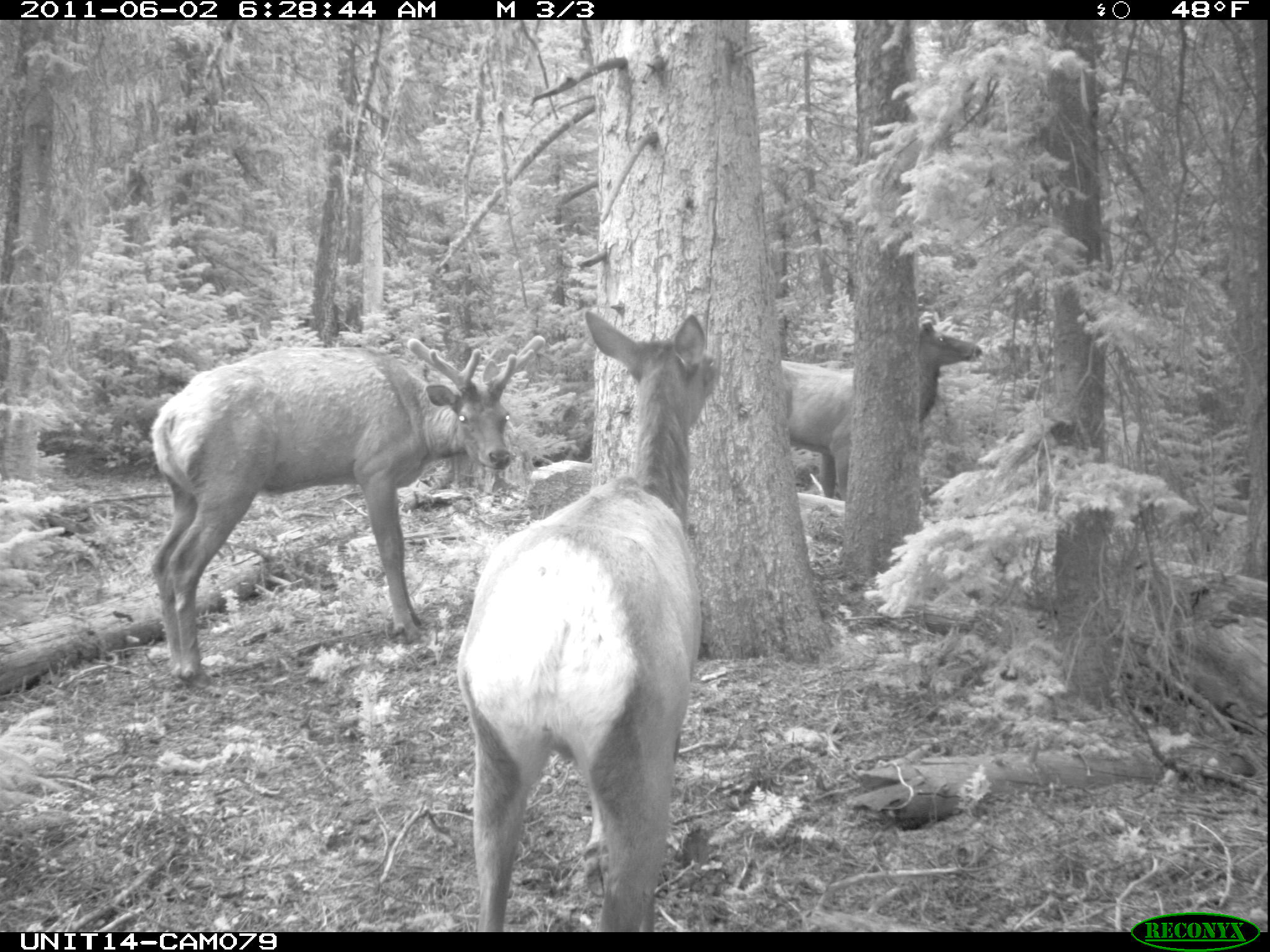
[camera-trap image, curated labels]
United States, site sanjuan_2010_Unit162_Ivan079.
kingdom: Animalia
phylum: Chordata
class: Mammalia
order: Artiodactyla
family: Cervidae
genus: Cervus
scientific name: Cervus elaphus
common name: red deer